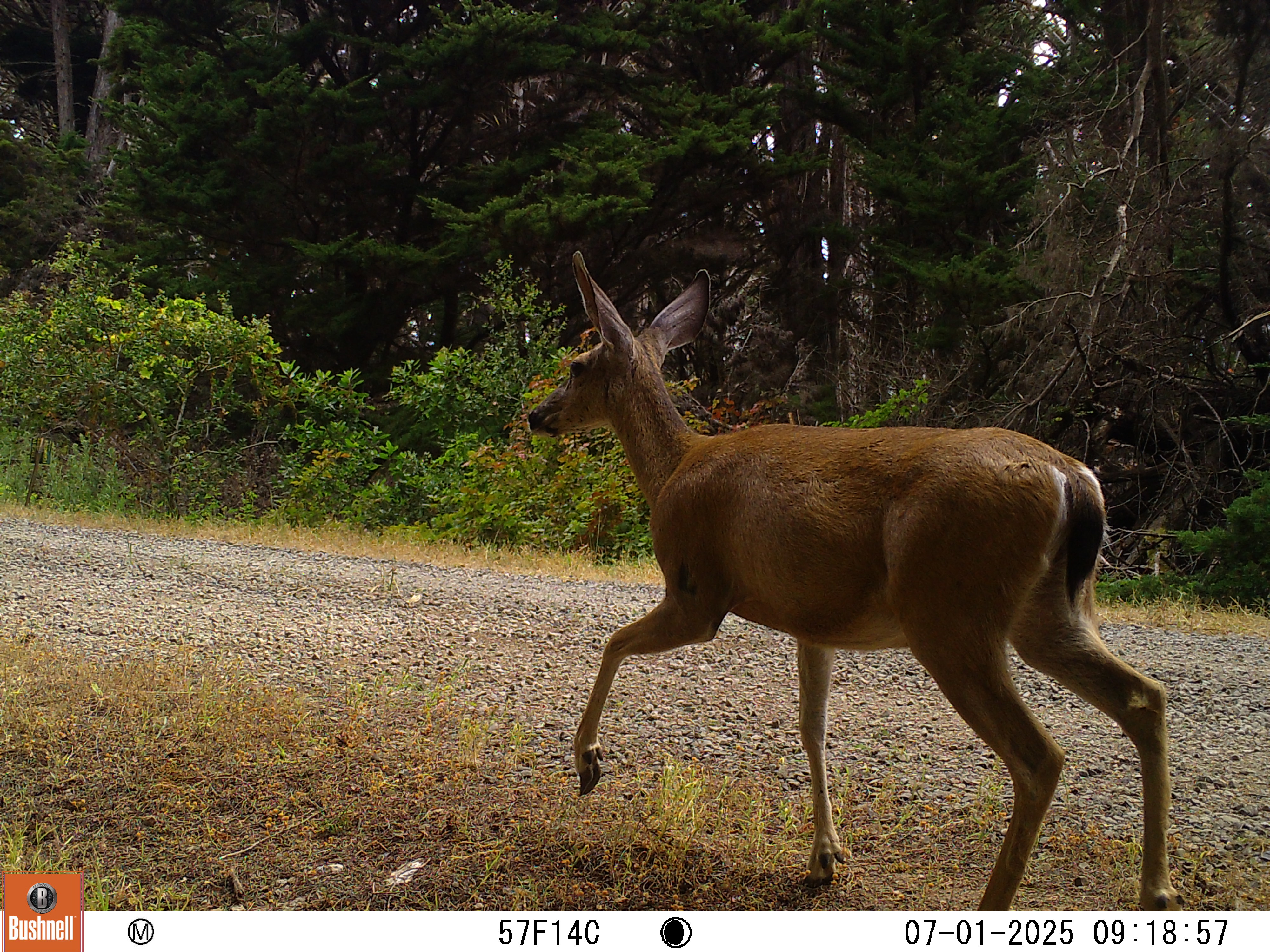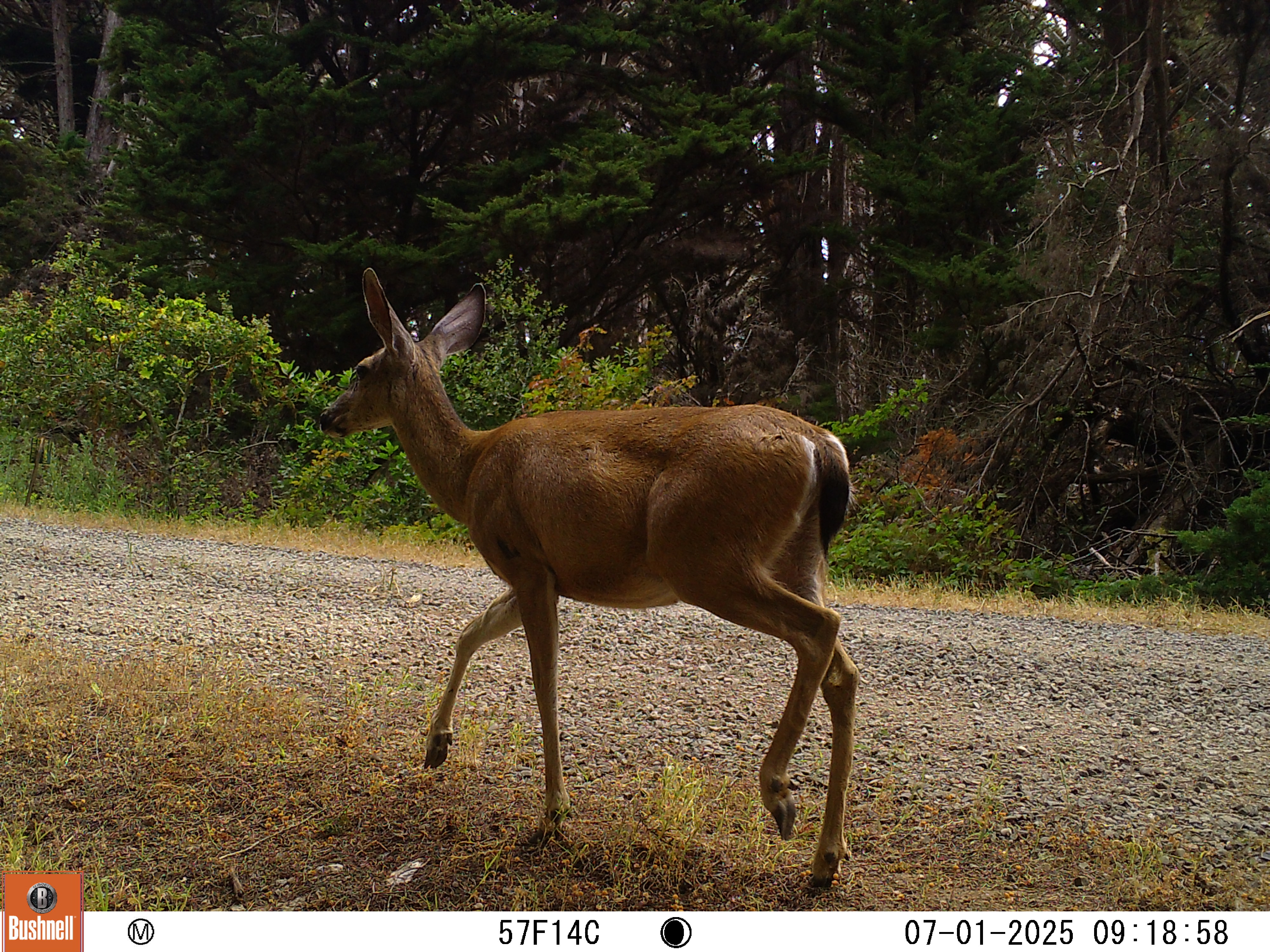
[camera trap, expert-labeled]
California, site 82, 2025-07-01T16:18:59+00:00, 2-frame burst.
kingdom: Animalia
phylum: Chordata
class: Mammalia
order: Artiodactyla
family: Cervidae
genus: Odocoileus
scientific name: Odocoileus hemionus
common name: mule deer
Mule deer (Odocoileus hemionus).